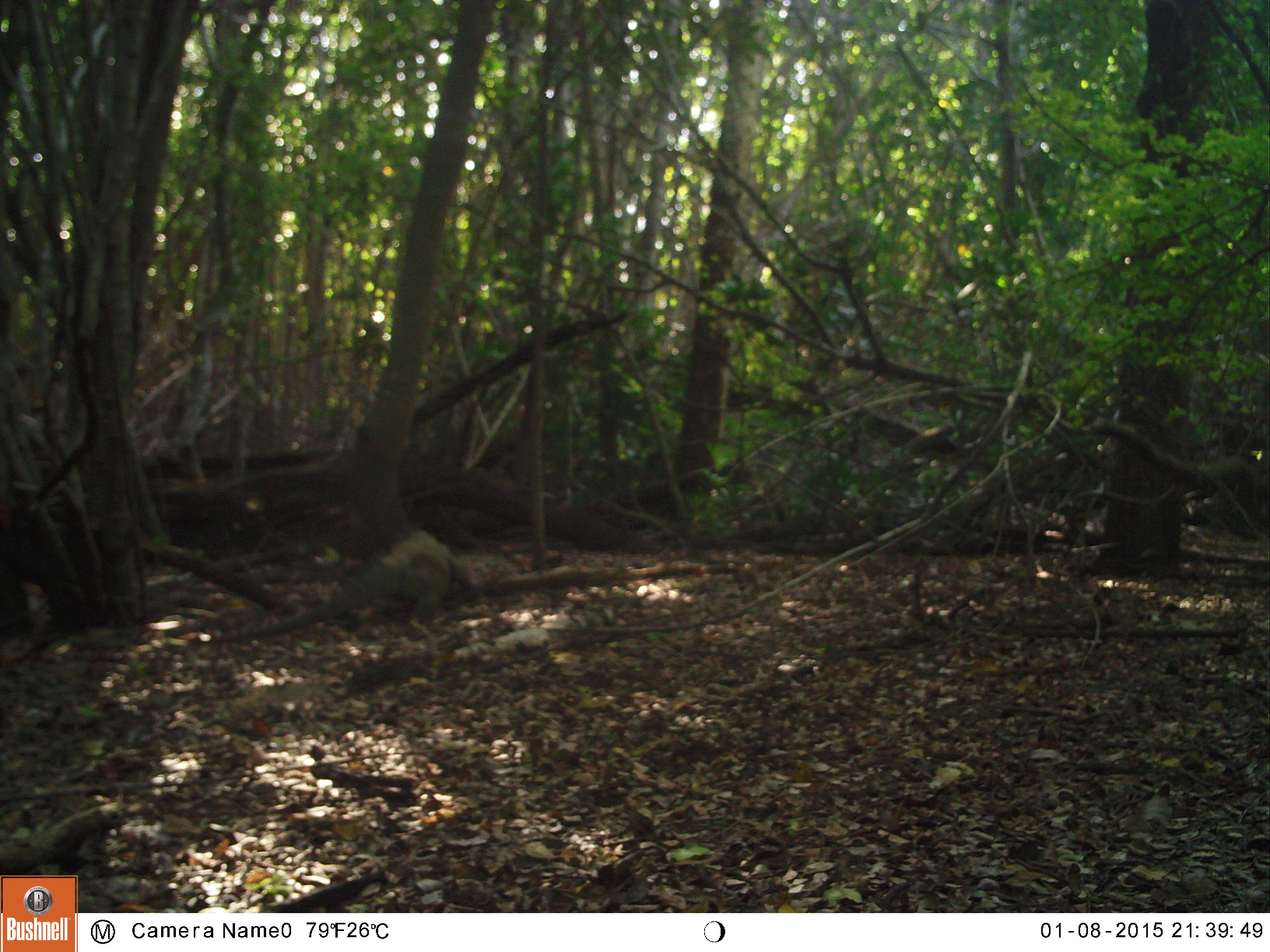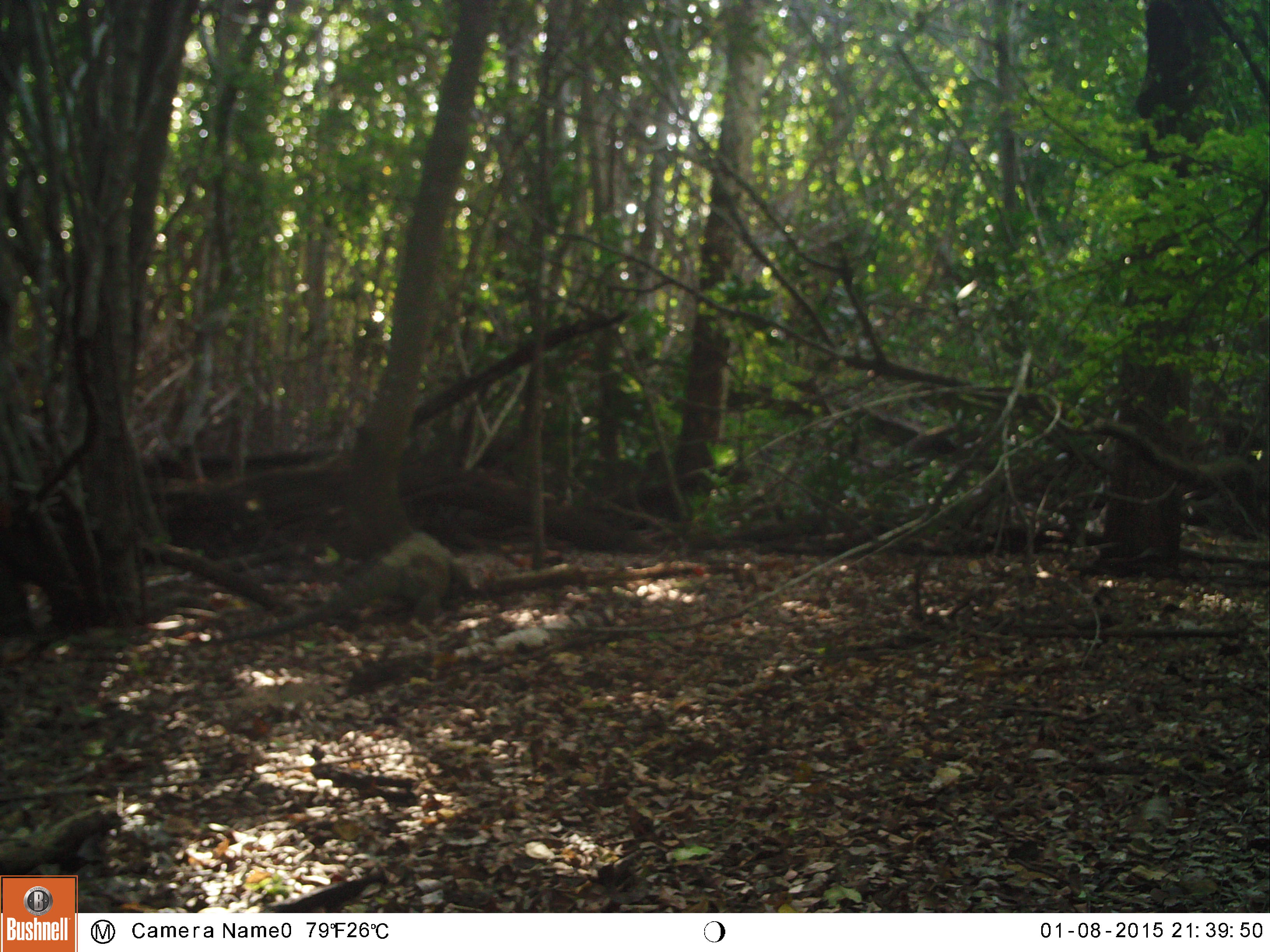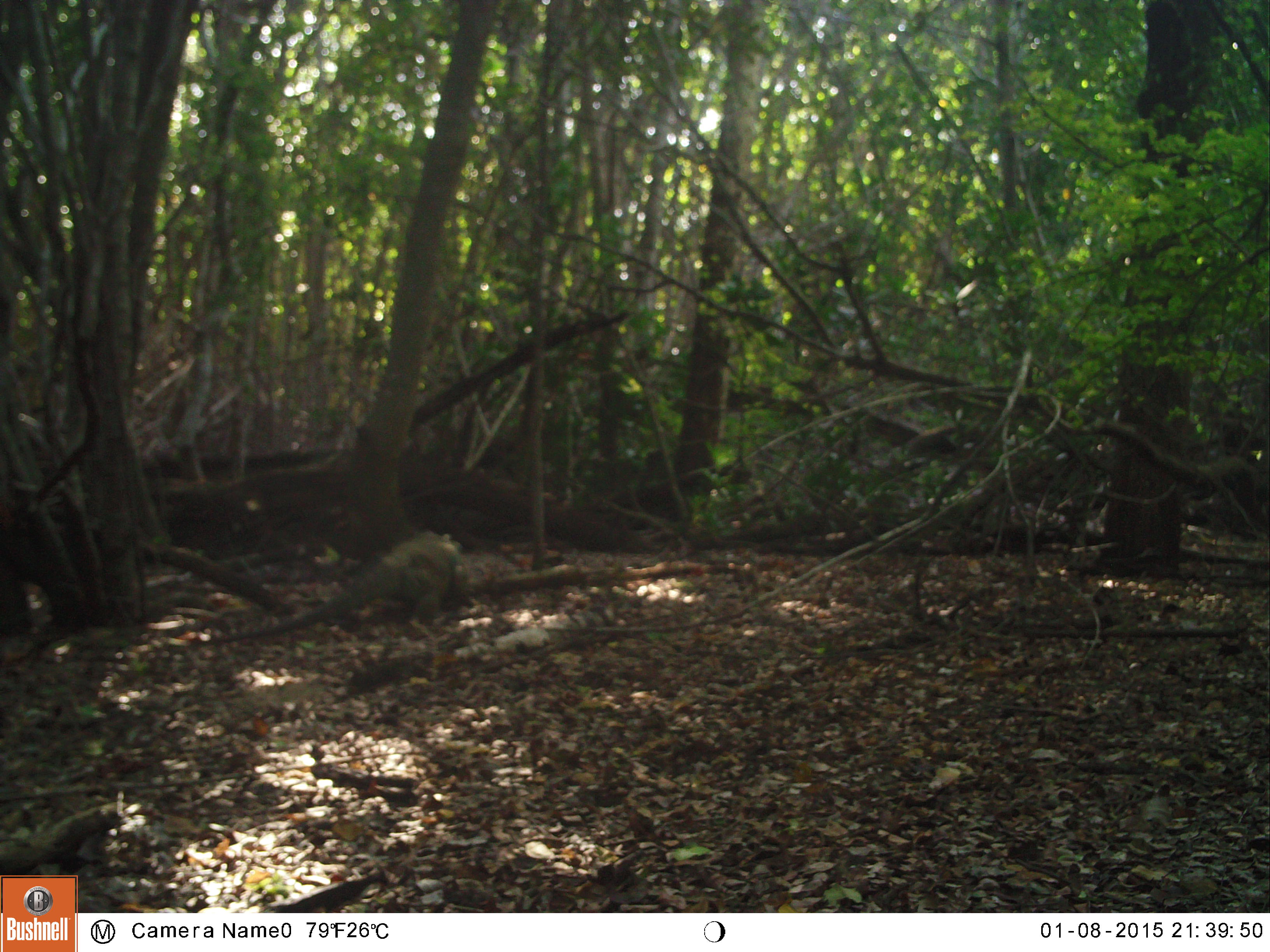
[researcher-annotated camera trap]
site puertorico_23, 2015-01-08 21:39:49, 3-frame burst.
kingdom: Animalia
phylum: Chordata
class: Reptilia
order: Squamata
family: Iguanidae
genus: Iguana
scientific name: Iguana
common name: typical iguanas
Iguana (typical iguanas).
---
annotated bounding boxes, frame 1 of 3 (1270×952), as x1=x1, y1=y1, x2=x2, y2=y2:
iguana: x1=198, y1=527, x2=496, y2=647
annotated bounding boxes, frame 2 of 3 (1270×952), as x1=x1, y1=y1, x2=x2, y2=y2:
iguana: x1=195, y1=535, x2=455, y2=660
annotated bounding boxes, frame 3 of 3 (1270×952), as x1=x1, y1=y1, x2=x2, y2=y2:
iguana: x1=193, y1=523, x2=485, y2=653